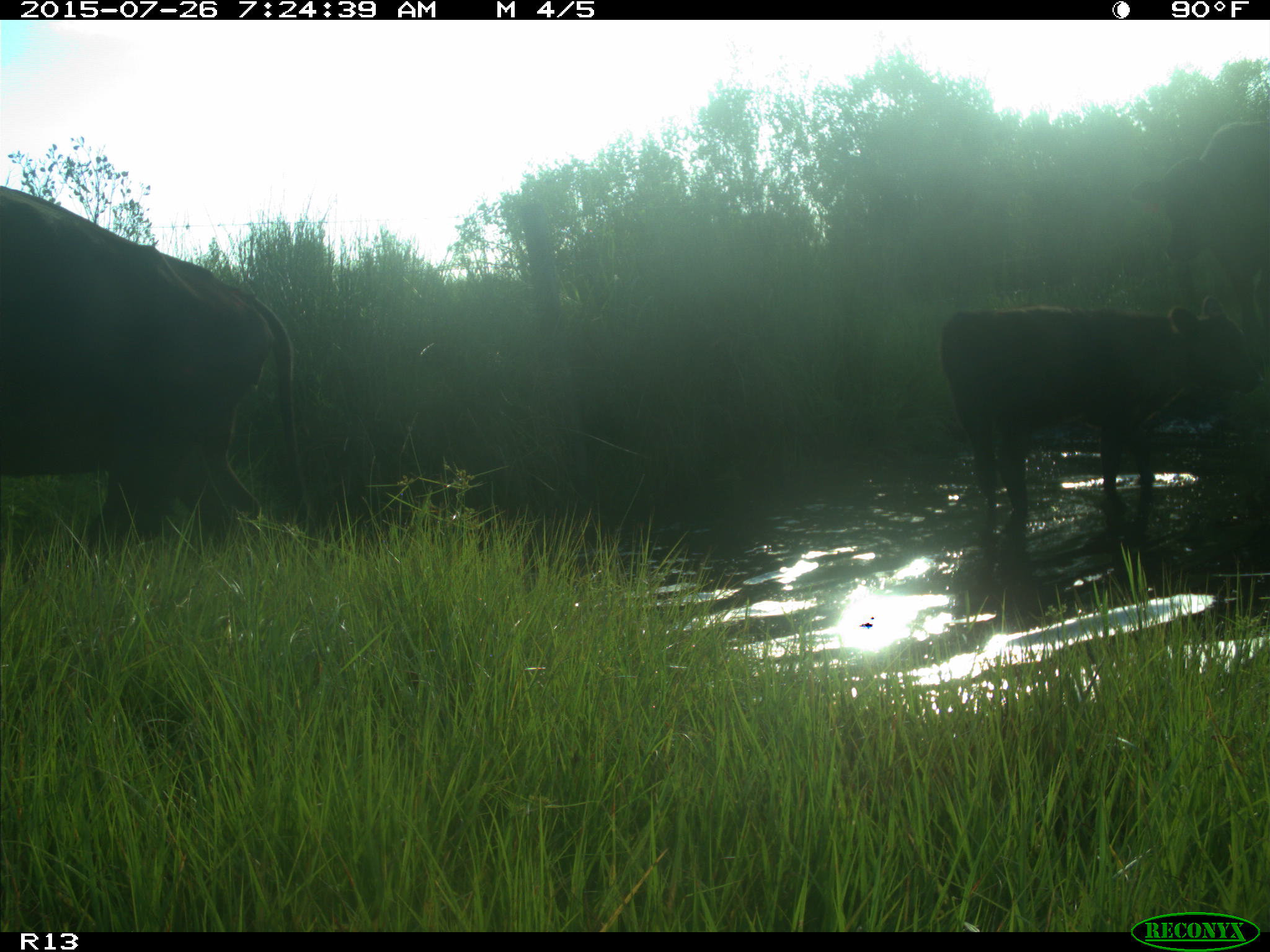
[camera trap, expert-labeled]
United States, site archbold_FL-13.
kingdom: Animalia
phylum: Chordata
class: Mammalia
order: Artiodactyla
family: Bovidae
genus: Bos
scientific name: Bos taurus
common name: domestic cow